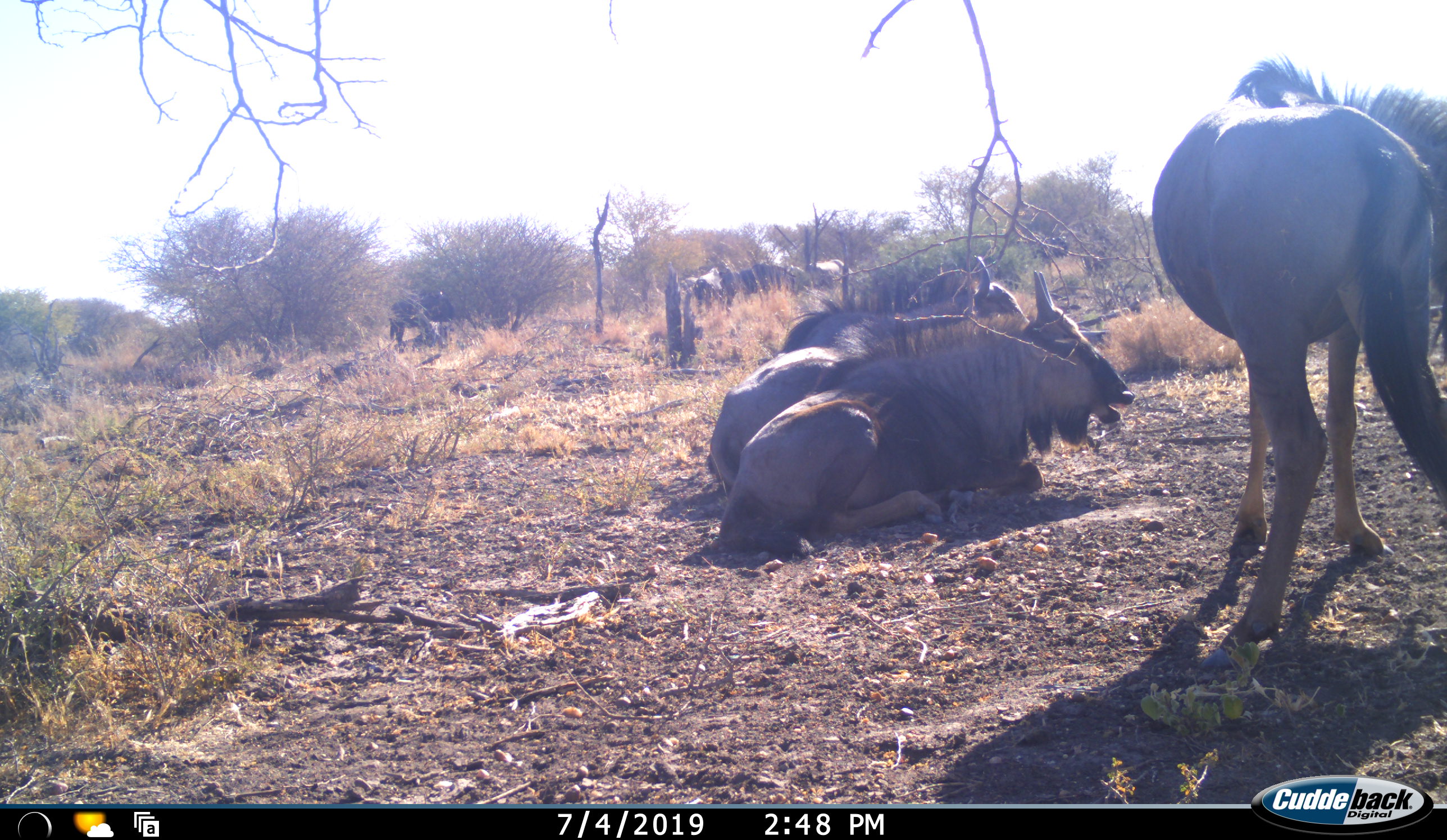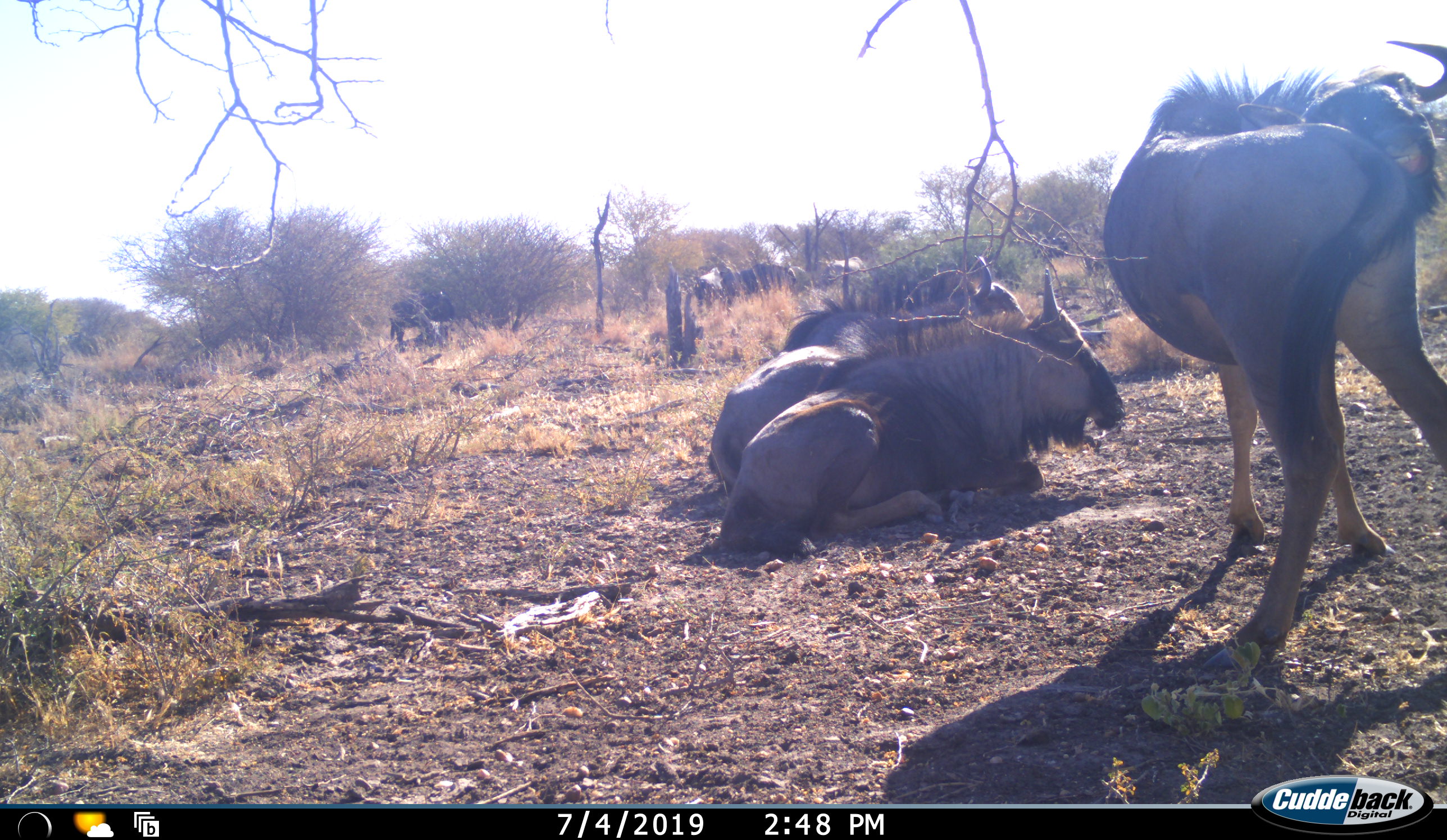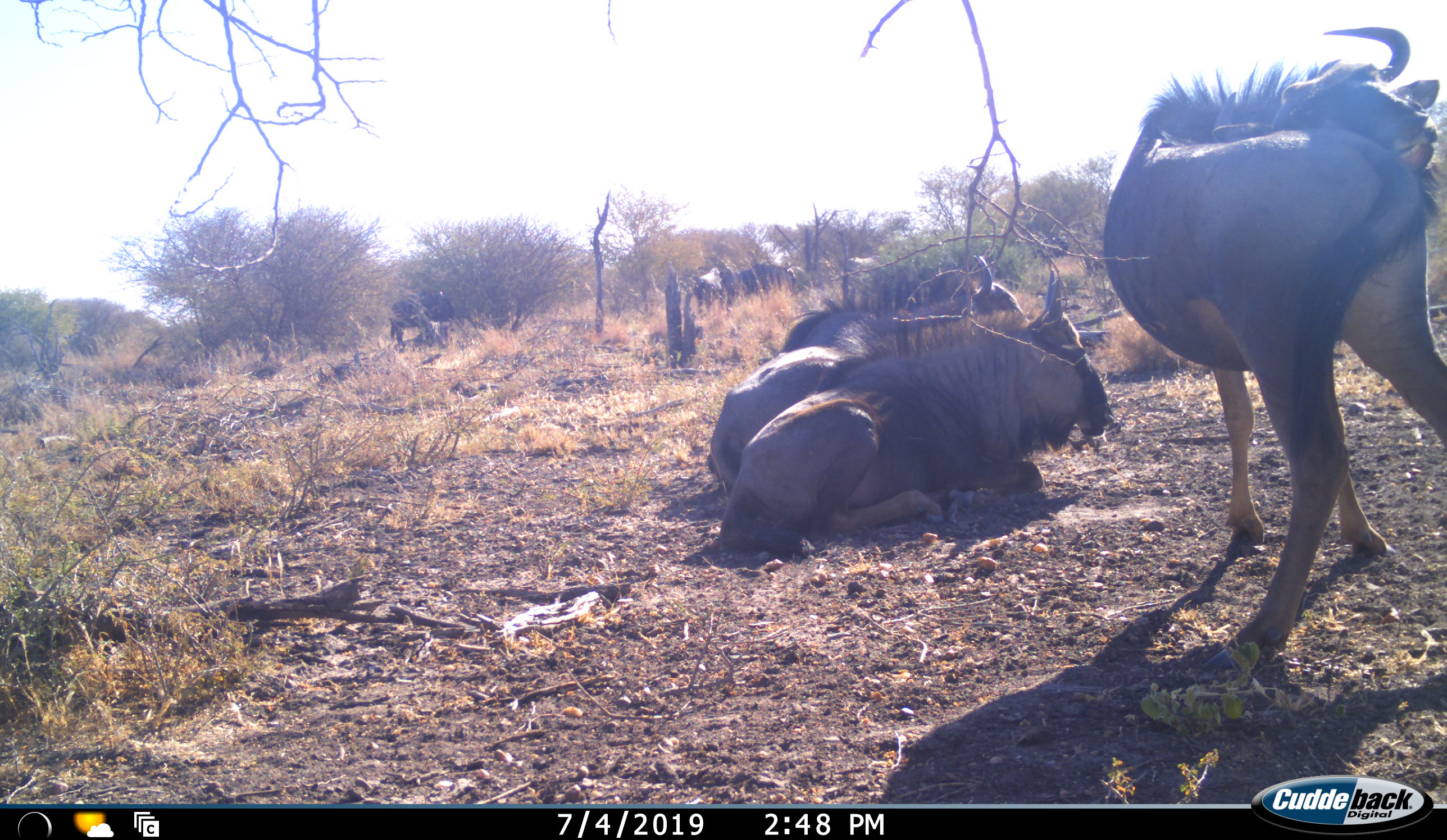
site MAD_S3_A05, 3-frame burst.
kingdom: Animalia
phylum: Chordata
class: Mammalia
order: Artiodactyla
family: Bovidae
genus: Connochaetes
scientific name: Connochaetes taurinus taurinus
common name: blue wildebeest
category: wildebeestblue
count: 7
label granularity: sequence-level